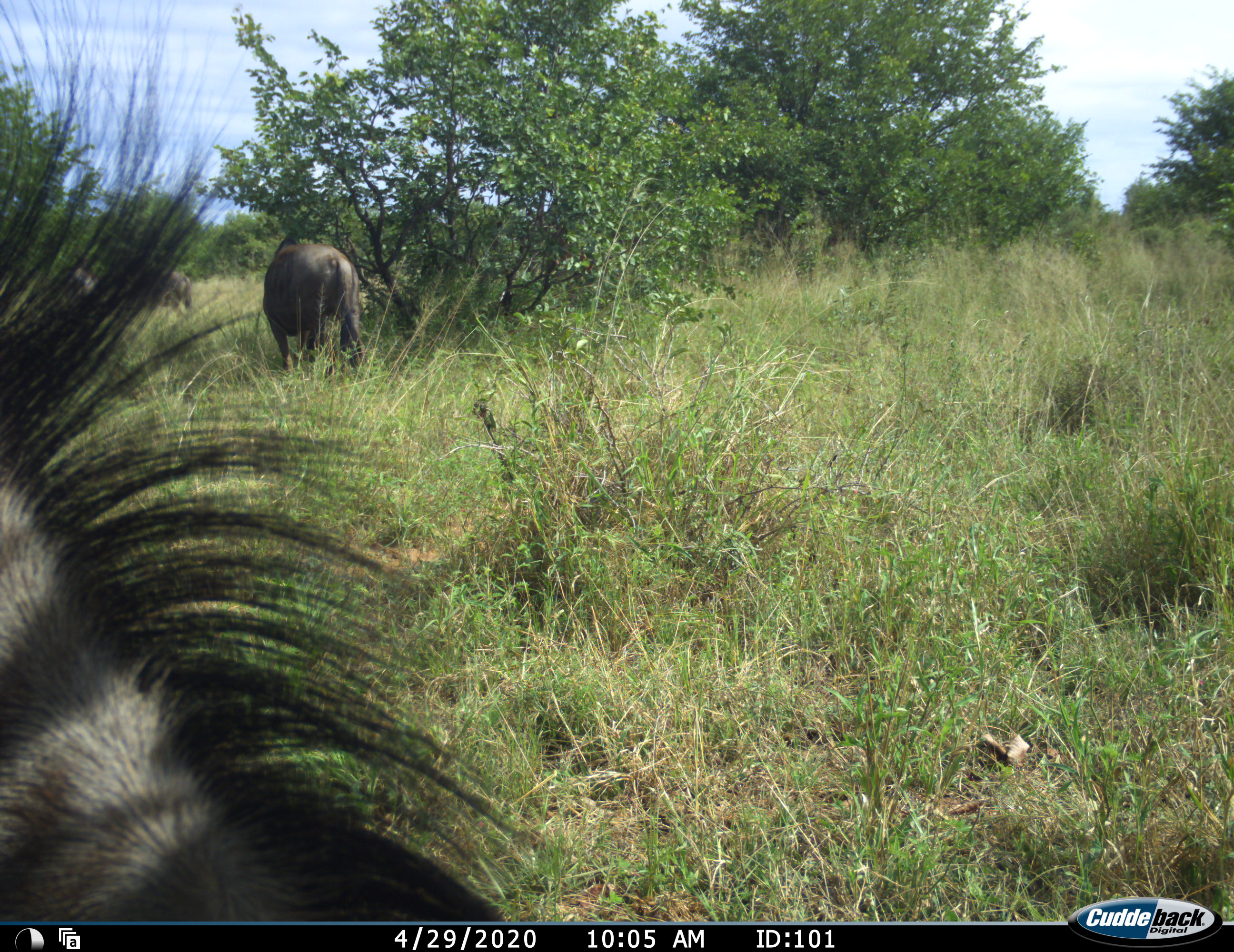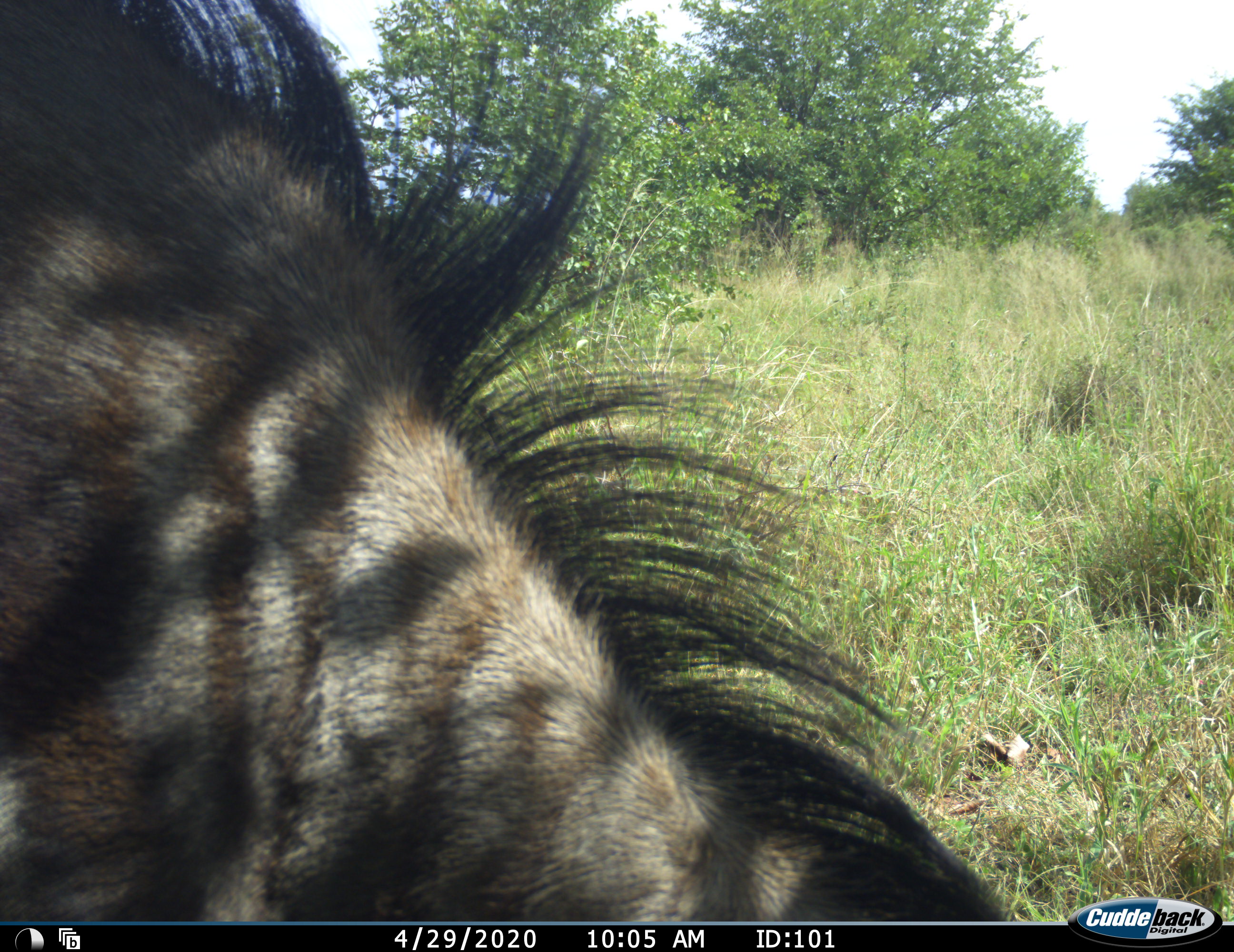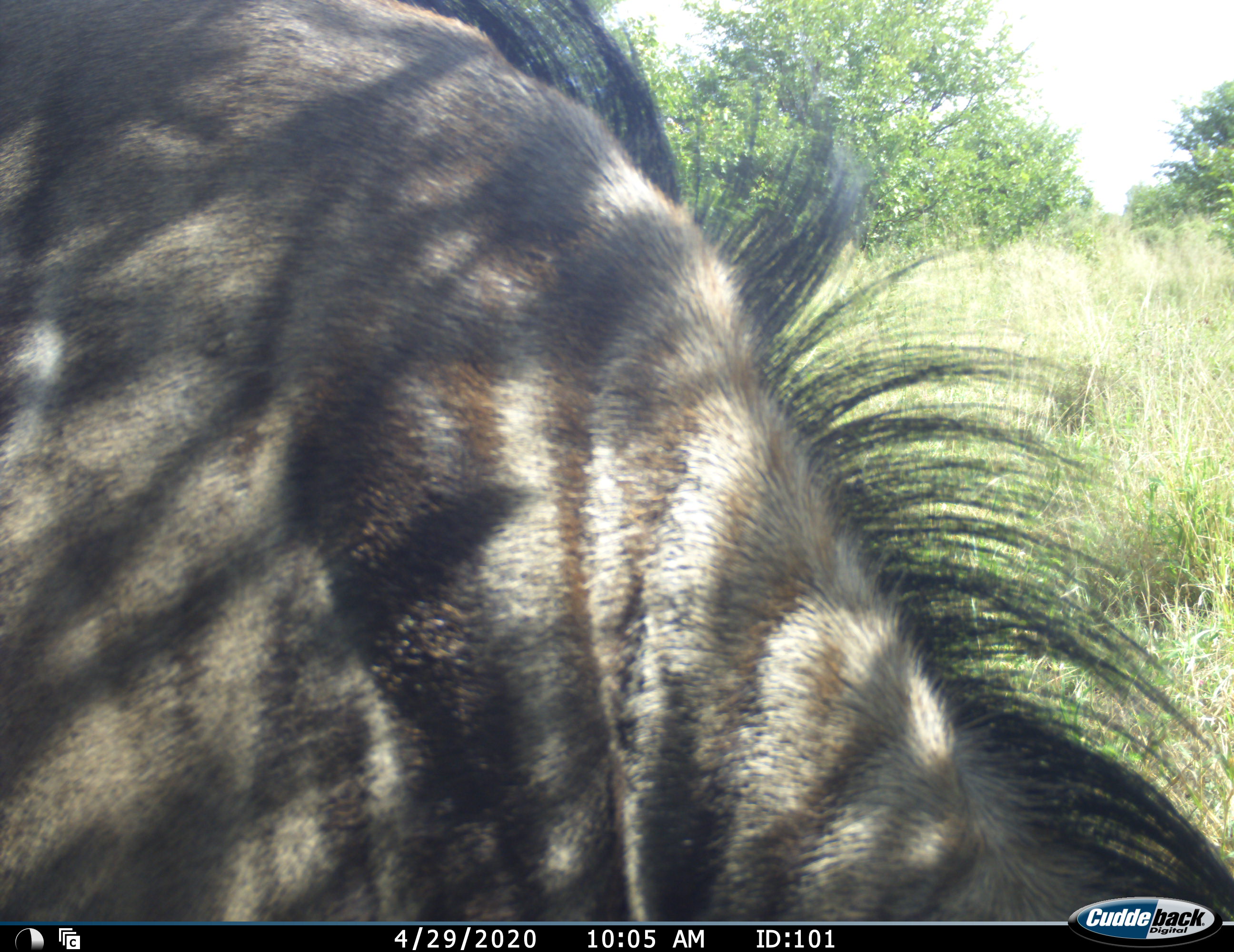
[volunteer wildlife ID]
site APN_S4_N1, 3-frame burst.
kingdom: Animalia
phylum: Chordata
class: Mammalia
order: Artiodactyla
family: Bovidae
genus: Connochaetes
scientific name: Connochaetes taurinus taurinus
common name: blue wildebeest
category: wildebeestblue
Wildebeestblue (blue wildebeest) (Connochaetes taurinus taurinus), count 4. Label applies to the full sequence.